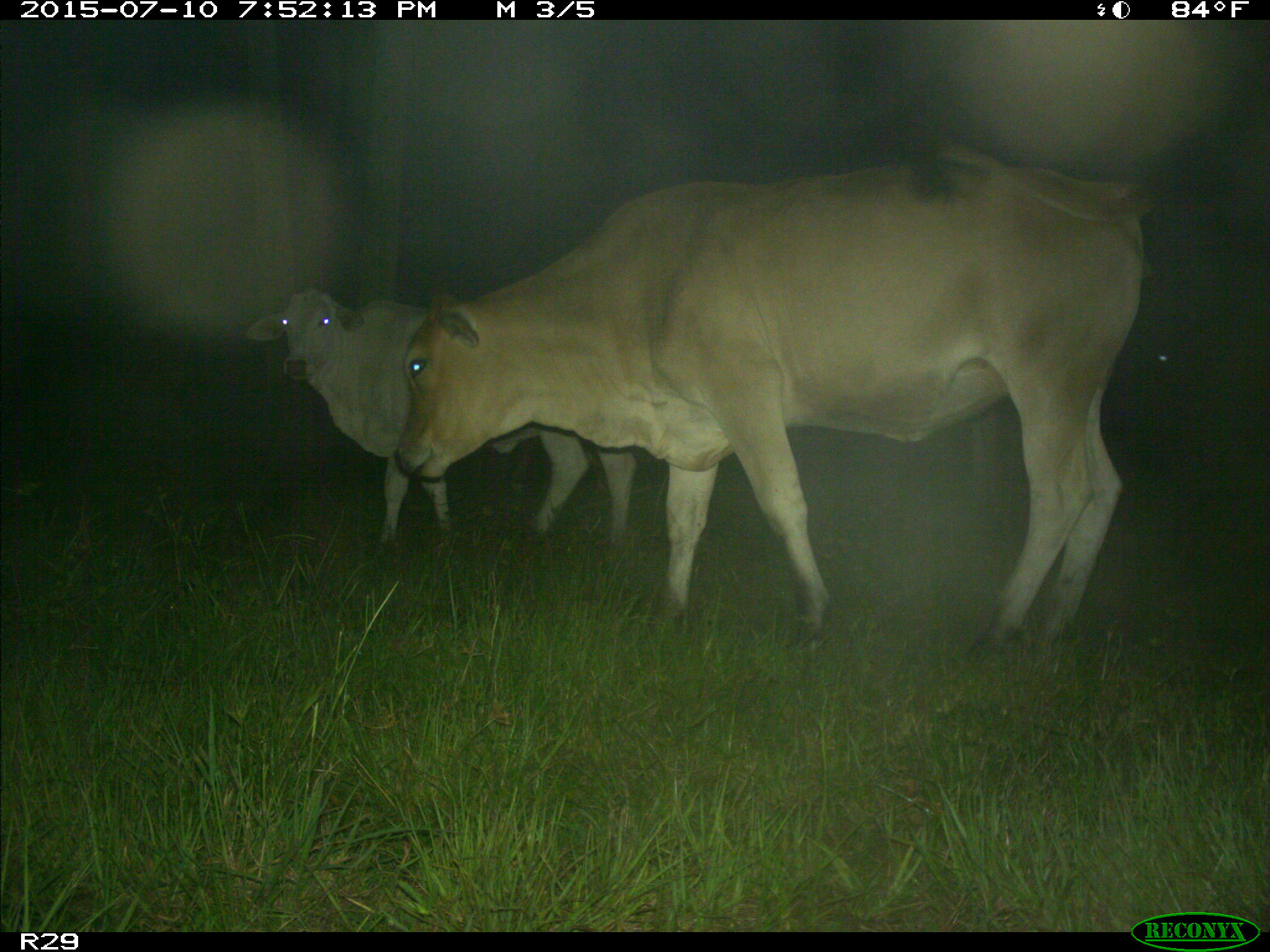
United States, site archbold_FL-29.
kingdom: Animalia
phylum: Chordata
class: Mammalia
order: Artiodactyla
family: Bovidae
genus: Bos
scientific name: Bos taurus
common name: domestic cow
Bos taurus (domestic cow).